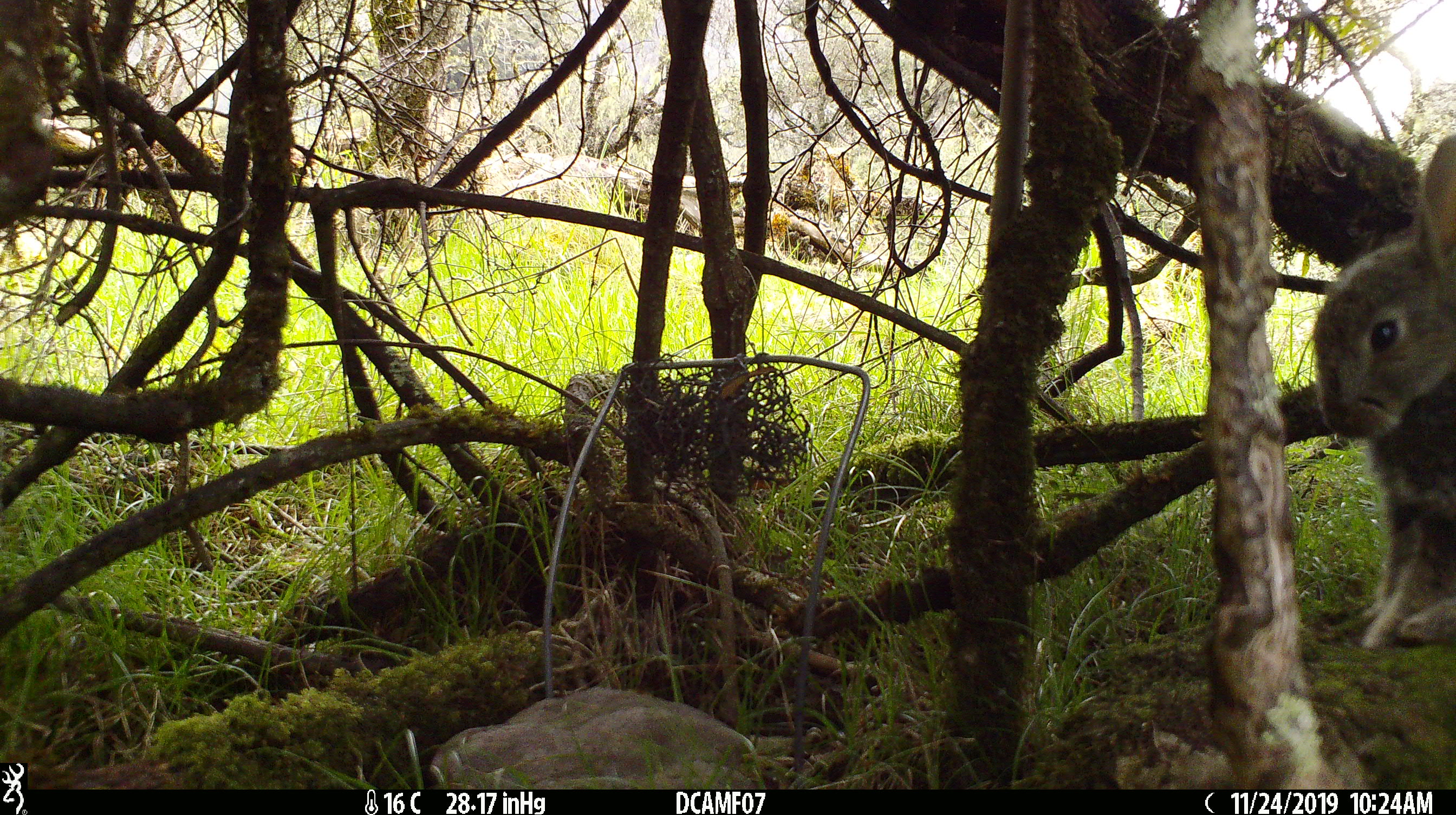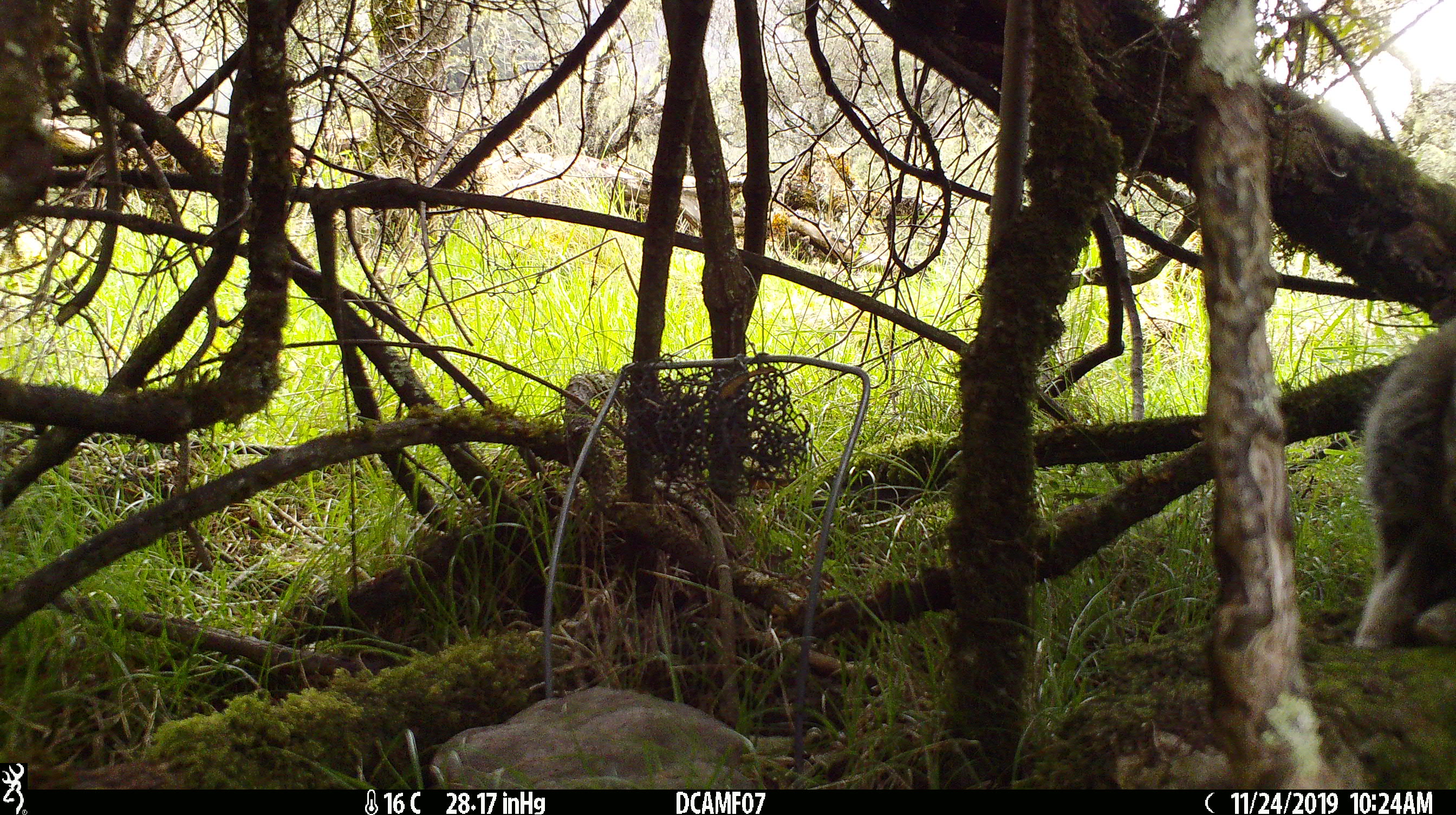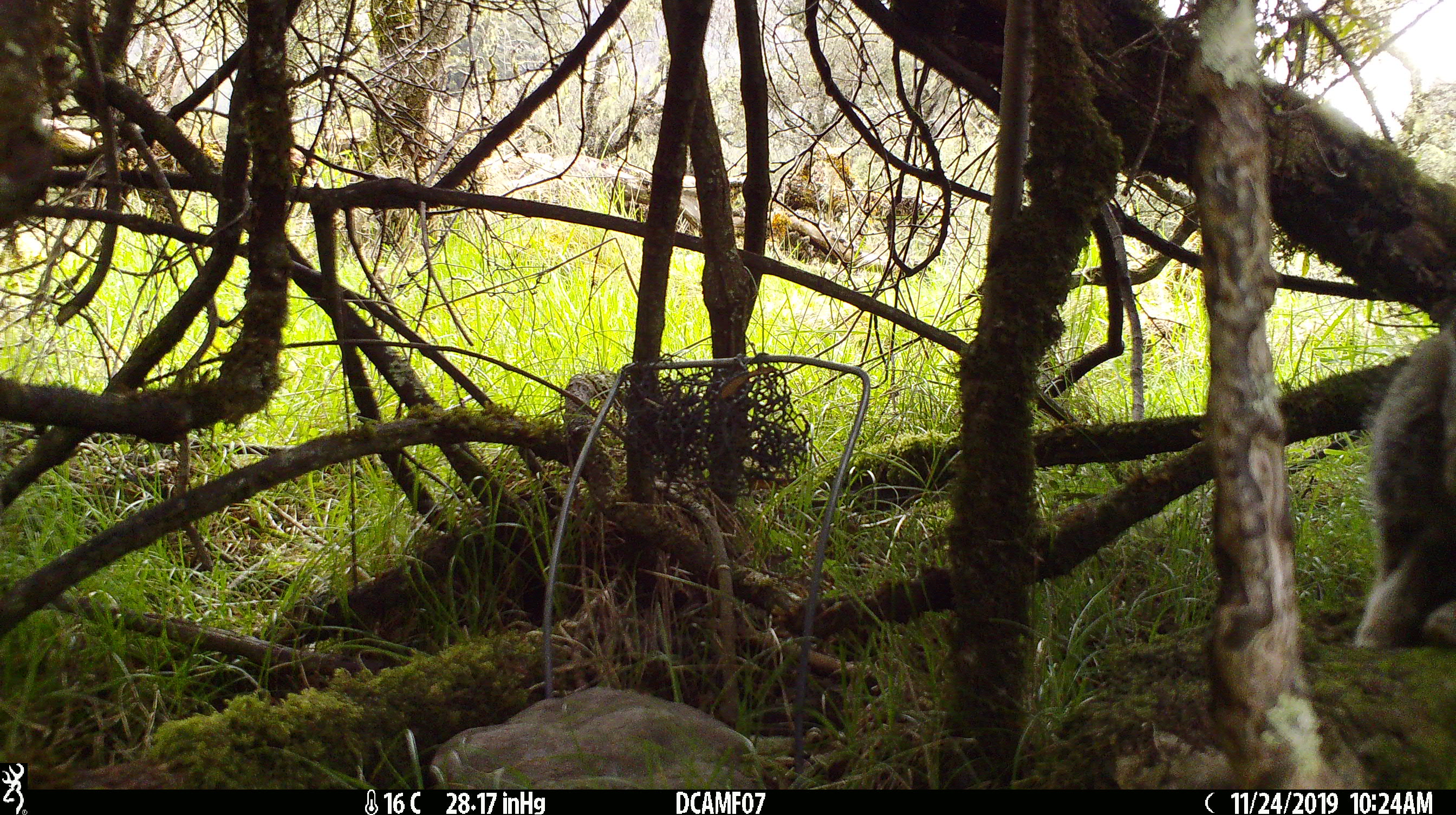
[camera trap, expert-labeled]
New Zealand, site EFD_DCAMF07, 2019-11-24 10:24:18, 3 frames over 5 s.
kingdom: Animalia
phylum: Chordata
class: Mammalia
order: Lagomorpha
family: Leporidae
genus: Oryctolagus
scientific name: Oryctolagus cuniculus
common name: european rabbit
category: rabbit